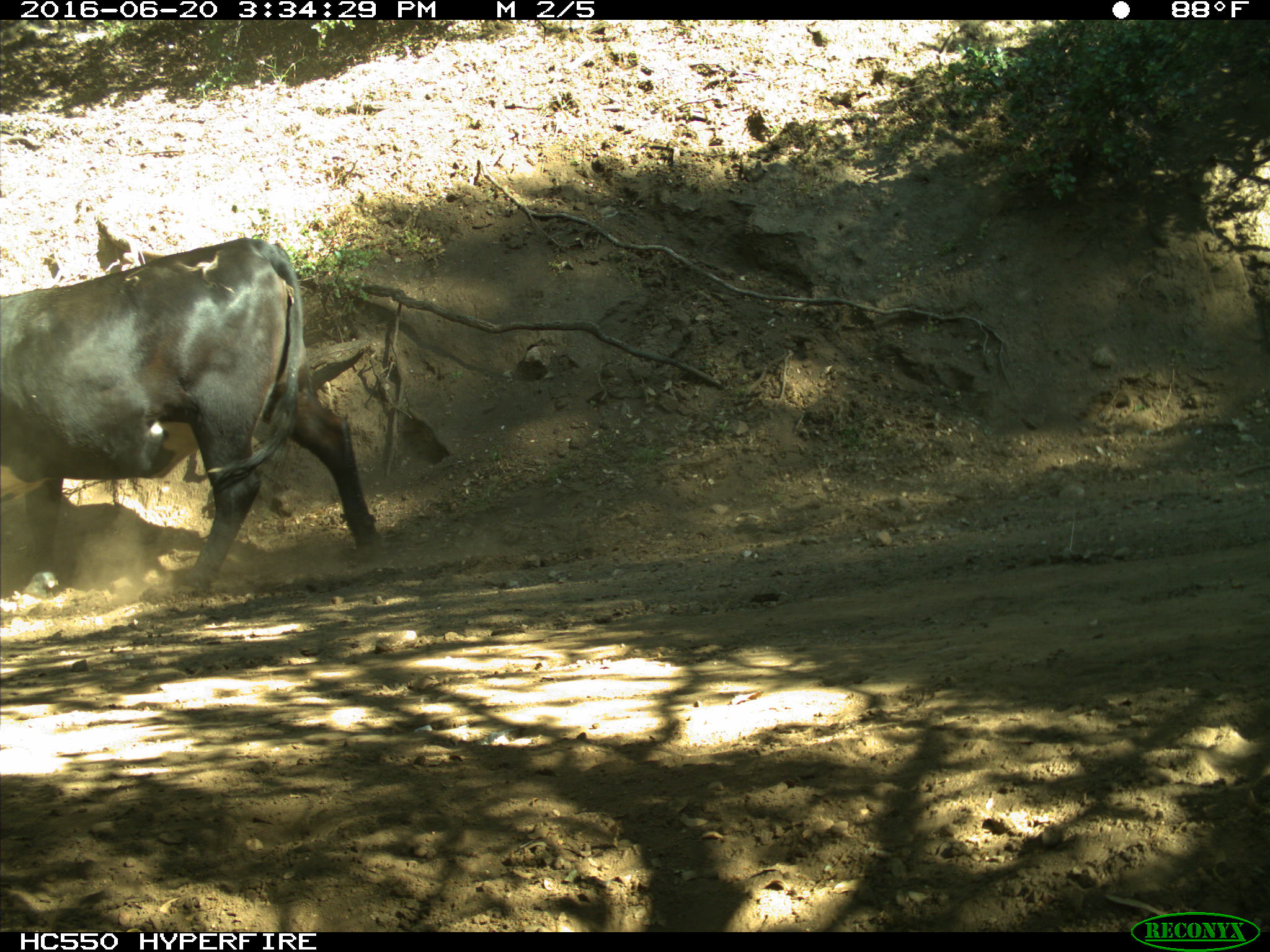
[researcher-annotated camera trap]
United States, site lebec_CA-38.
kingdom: Animalia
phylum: Chordata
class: Mammalia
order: Artiodactyla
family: Bovidae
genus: Bos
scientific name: Bos taurus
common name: domestic cow